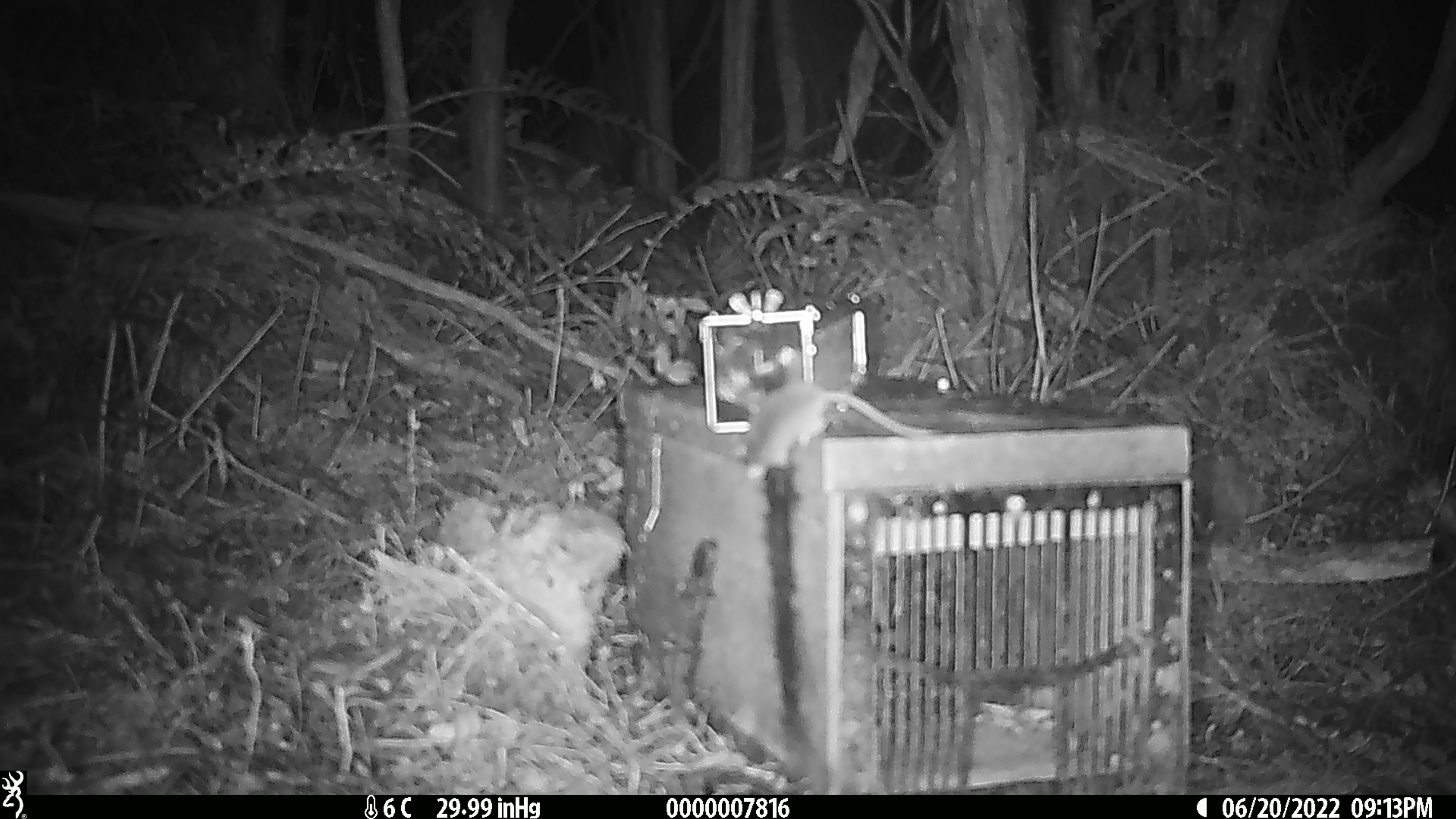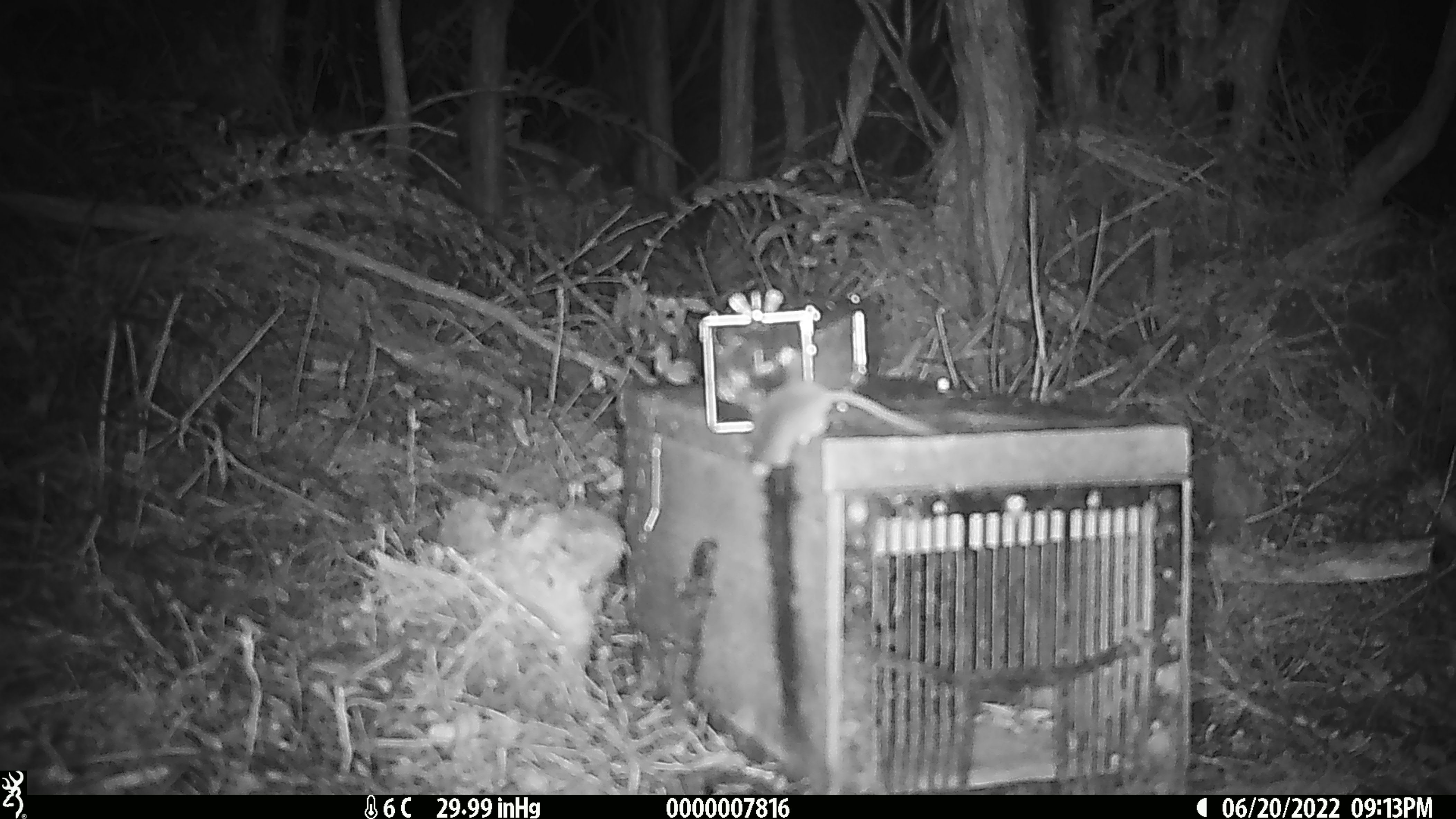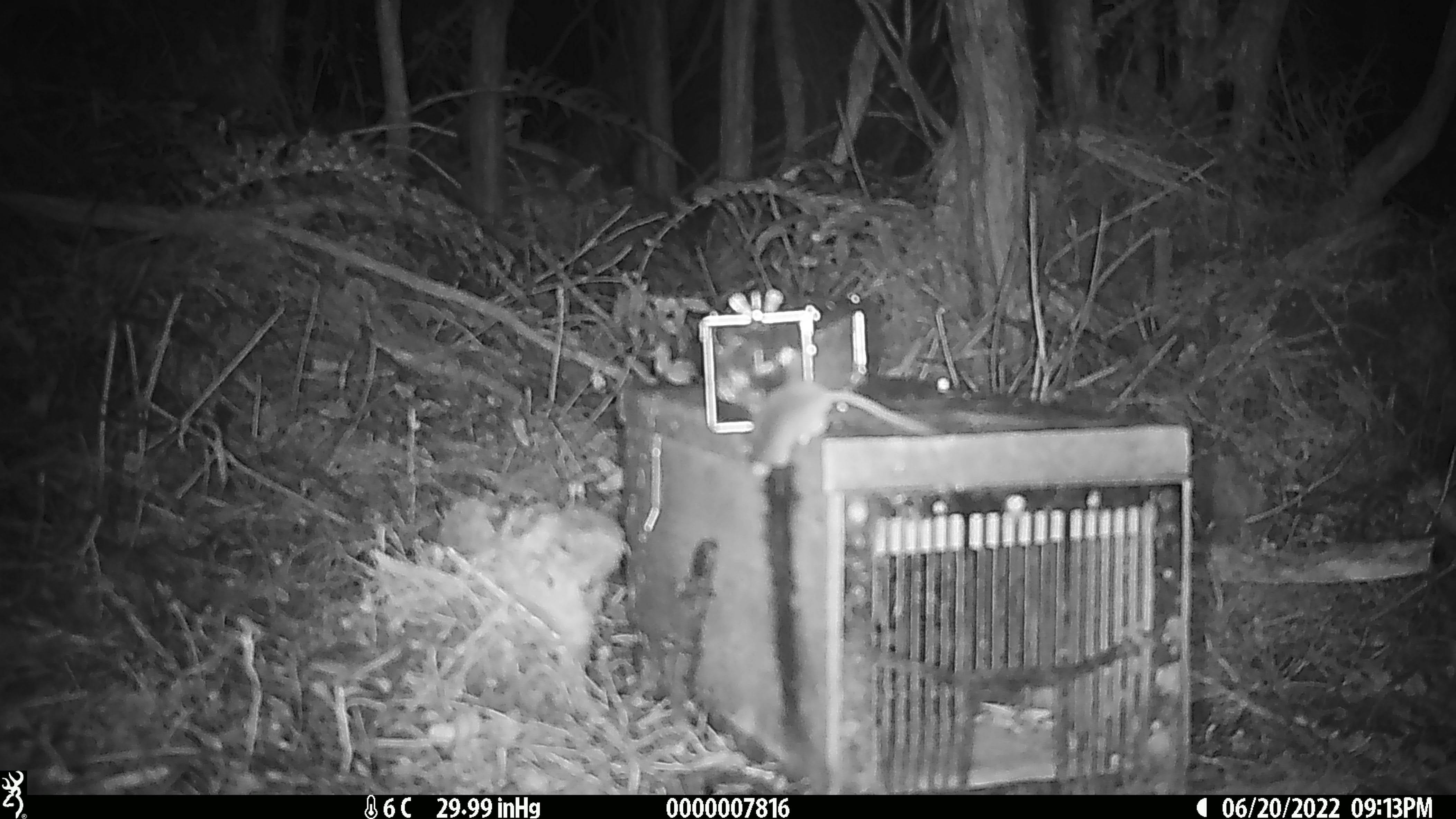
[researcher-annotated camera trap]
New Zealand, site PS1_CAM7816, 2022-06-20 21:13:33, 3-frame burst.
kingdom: Animalia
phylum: Chordata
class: Mammalia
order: Rodentia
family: Muridae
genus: Mus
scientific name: Mus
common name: mouse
Mouse (Mus).